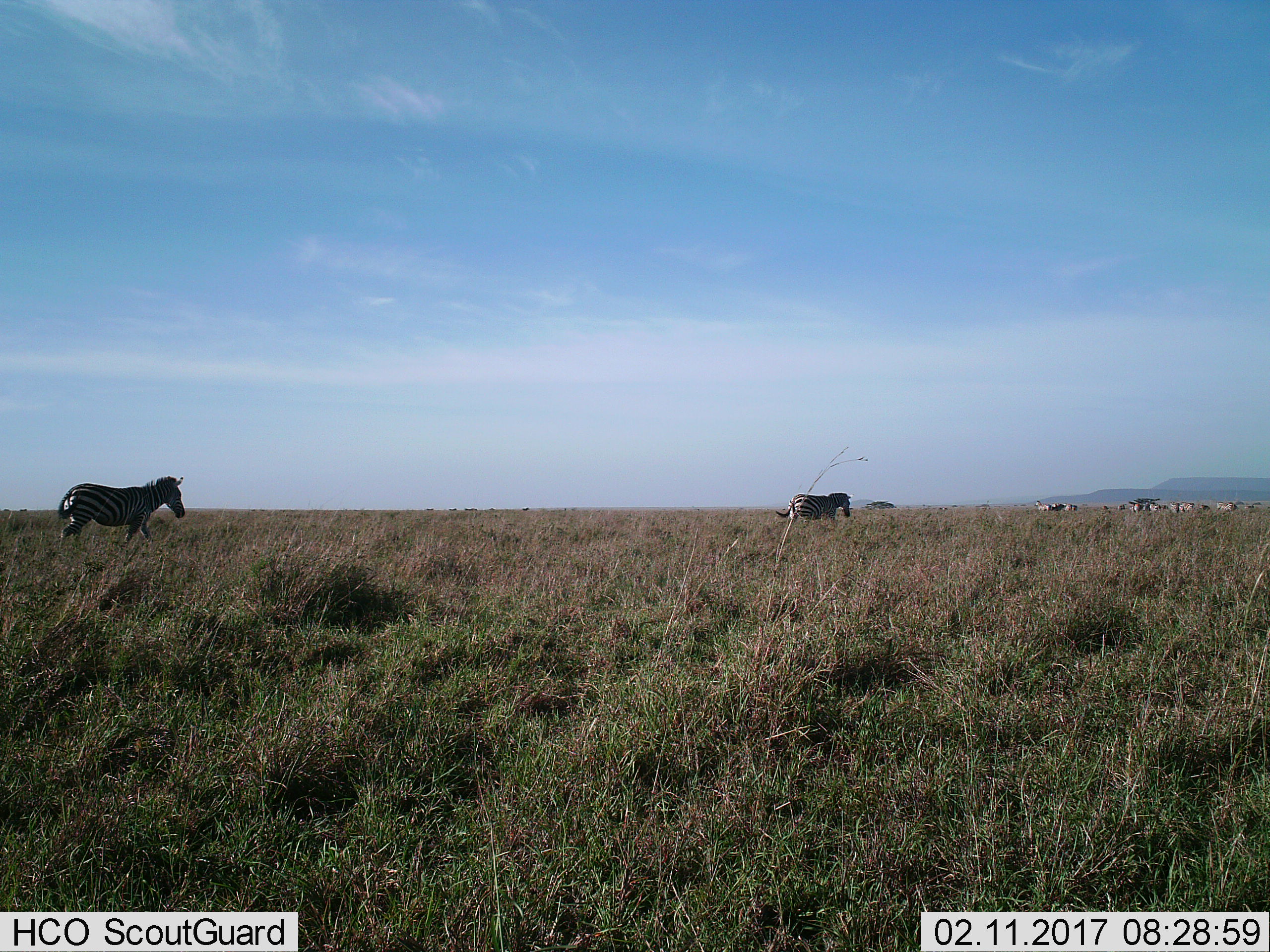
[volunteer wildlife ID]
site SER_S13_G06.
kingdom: Animalia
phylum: Chordata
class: Mammalia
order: Perissodactyla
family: Equidae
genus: Equus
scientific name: Equus quagga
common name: plains zebra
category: zebraplains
Zebraplains (plains zebra) (Equus quagga), count 10. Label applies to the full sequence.